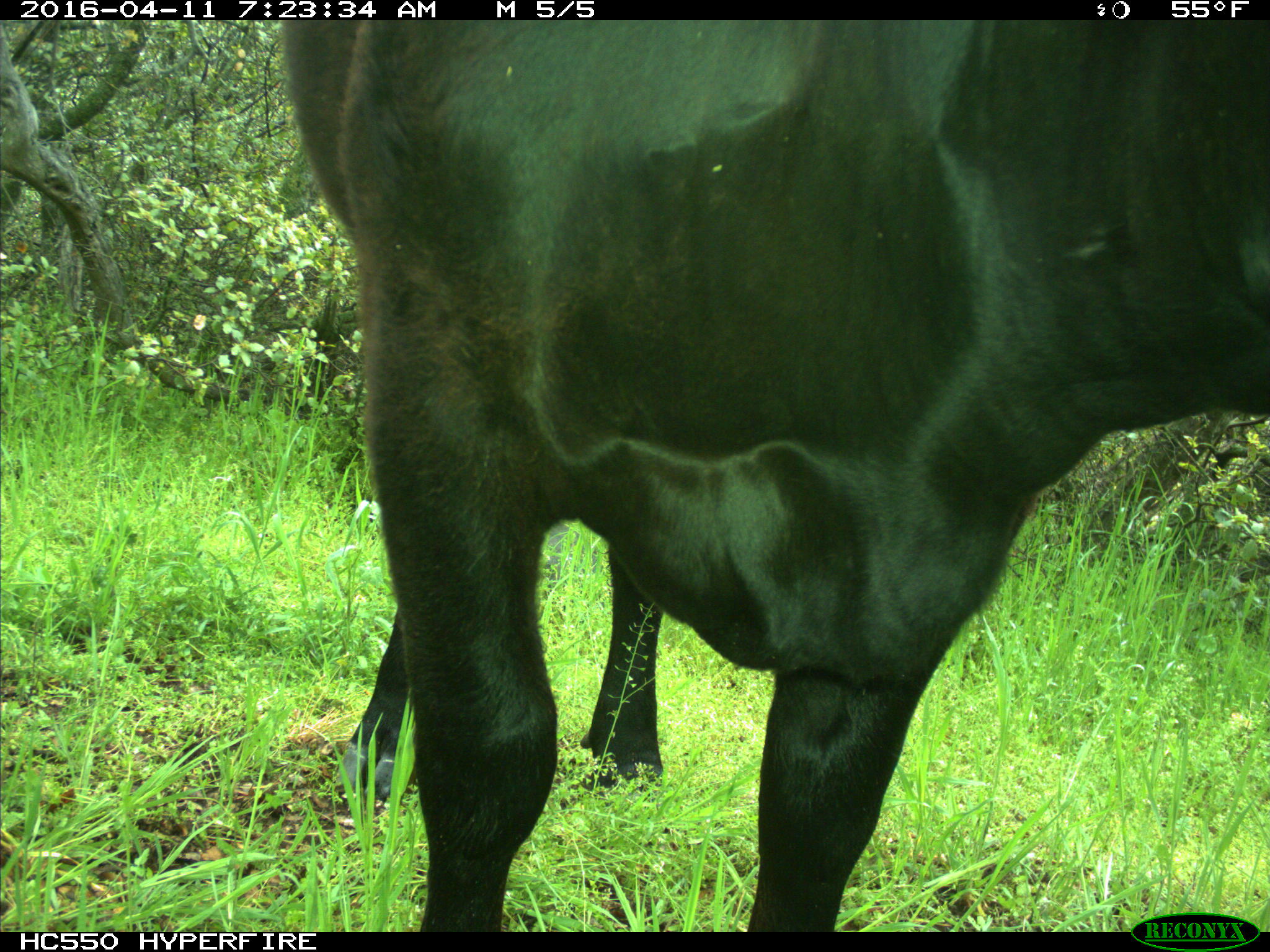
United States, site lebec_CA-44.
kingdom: Animalia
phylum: Chordata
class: Mammalia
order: Artiodactyla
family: Bovidae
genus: Bos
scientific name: Bos taurus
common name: domestic cow